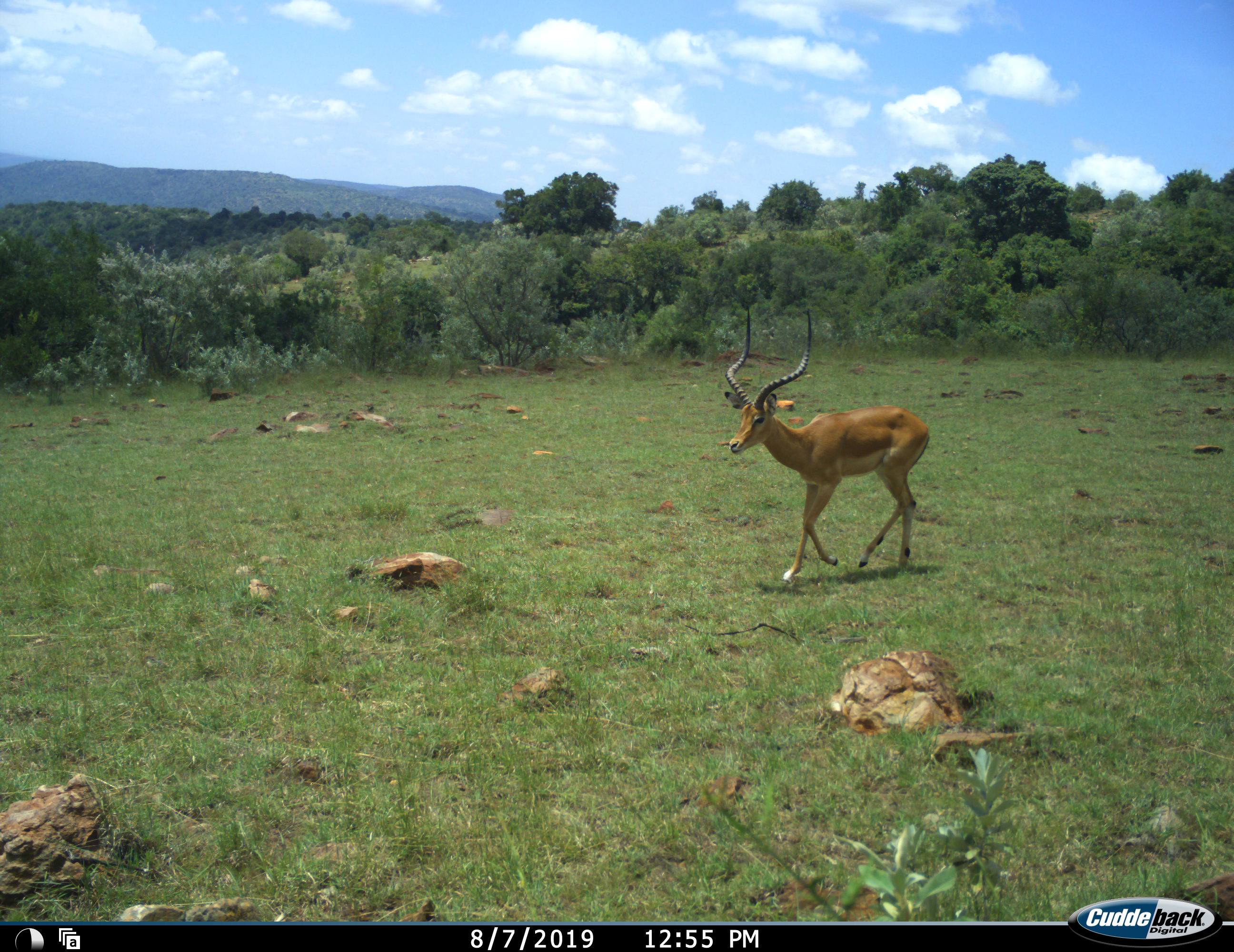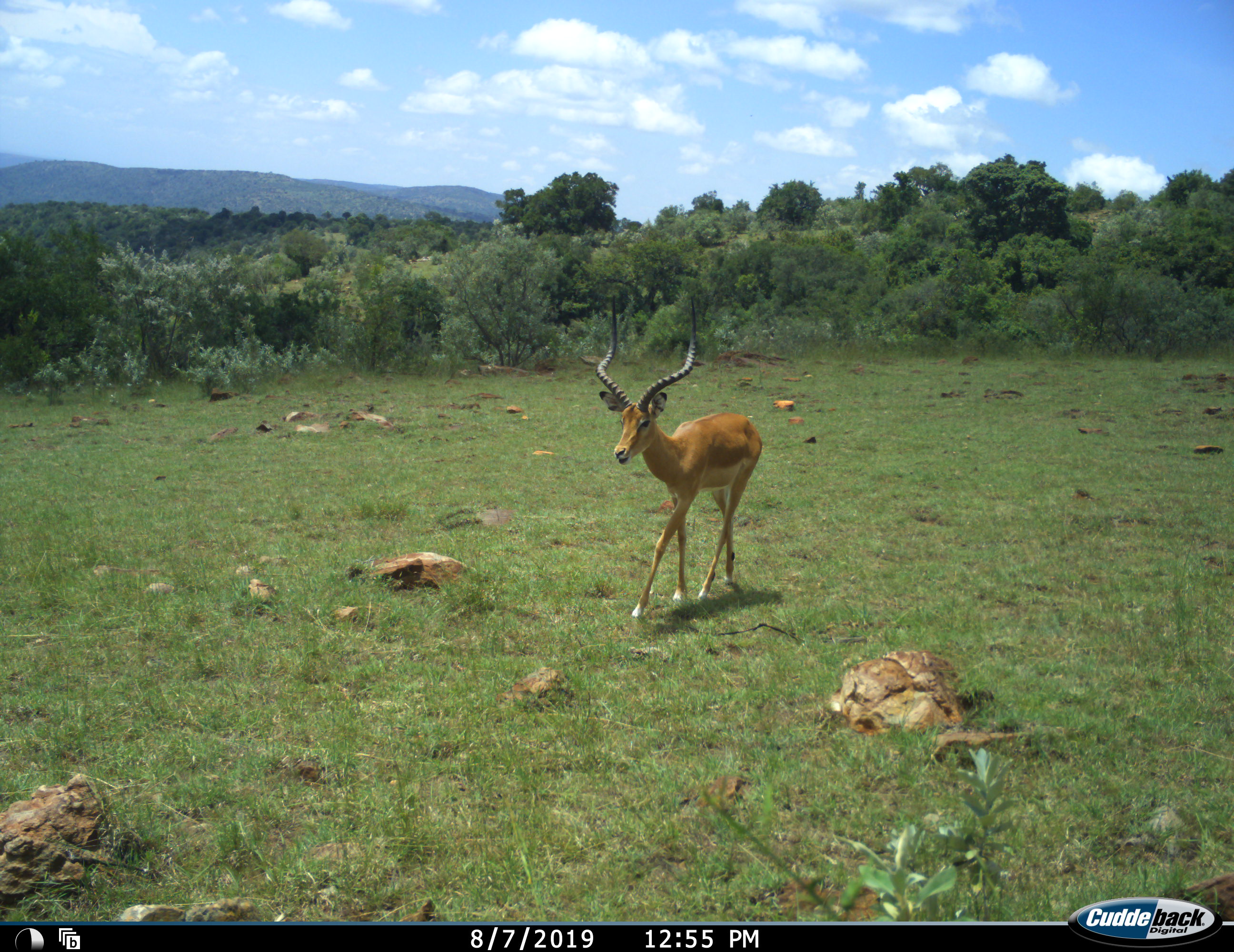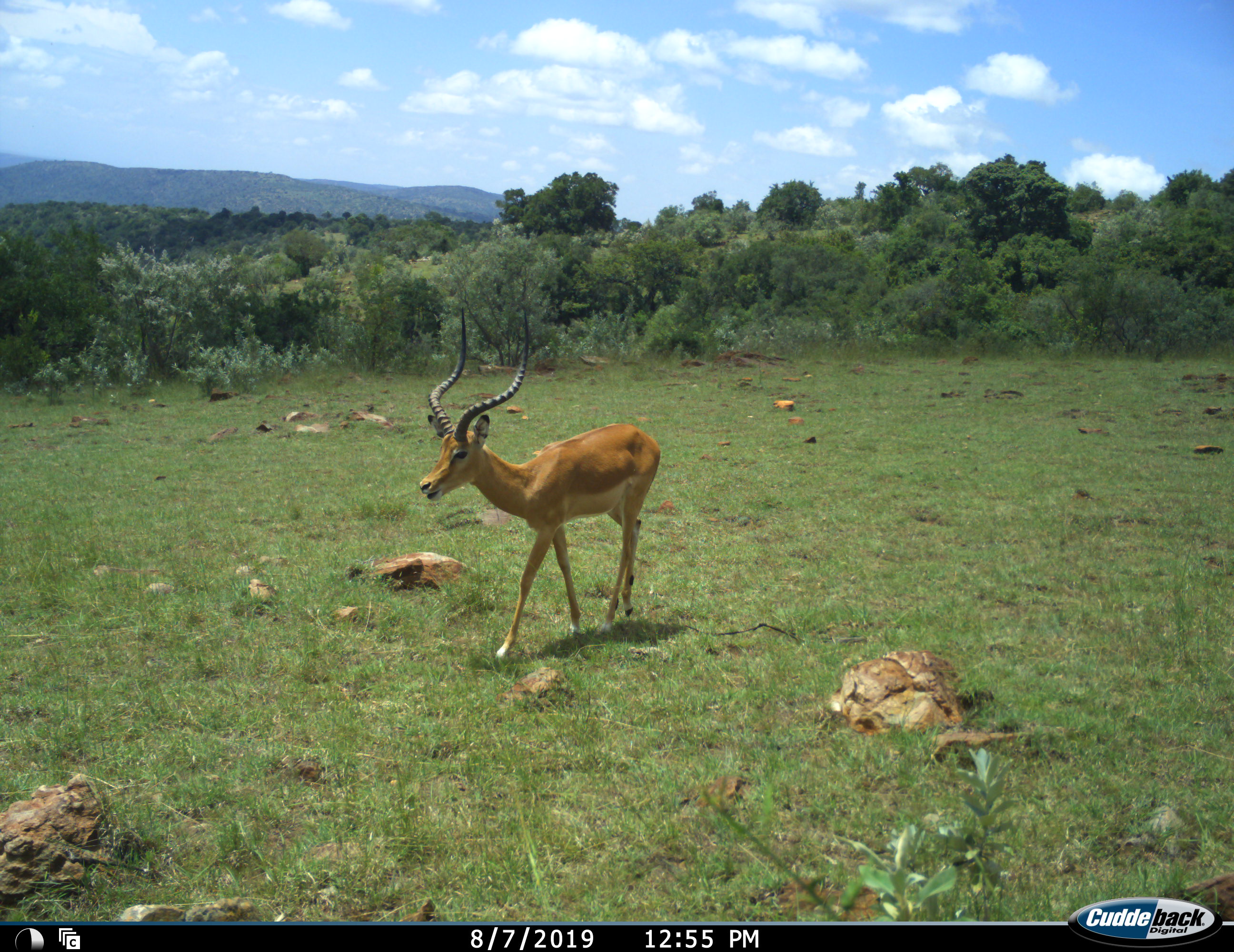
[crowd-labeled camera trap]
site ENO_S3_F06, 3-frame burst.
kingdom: Animalia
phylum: Chordata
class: Mammalia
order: Artiodactyla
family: Bovidae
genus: Aepyceros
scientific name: Aepyceros melampus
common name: impala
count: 1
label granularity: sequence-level